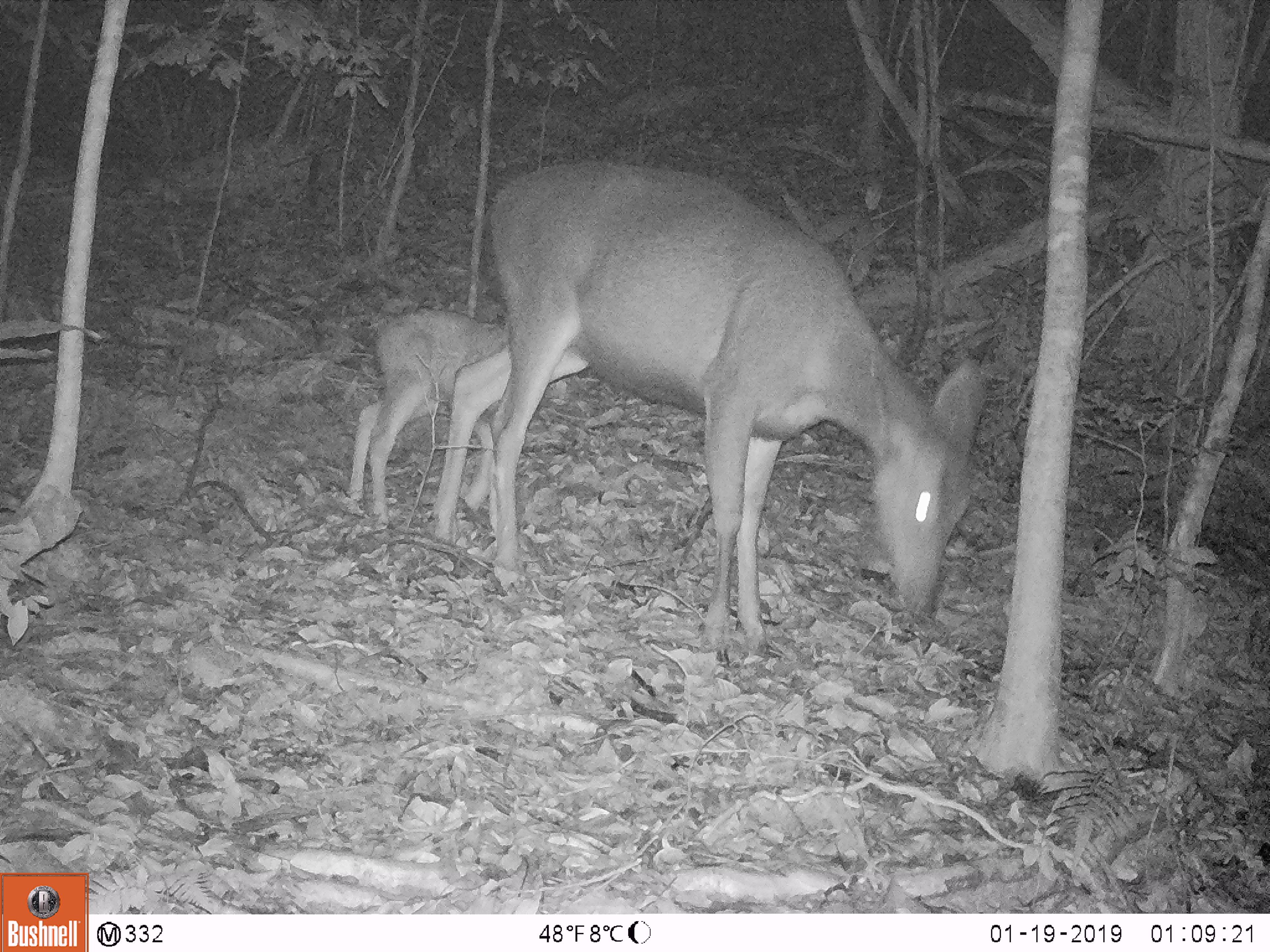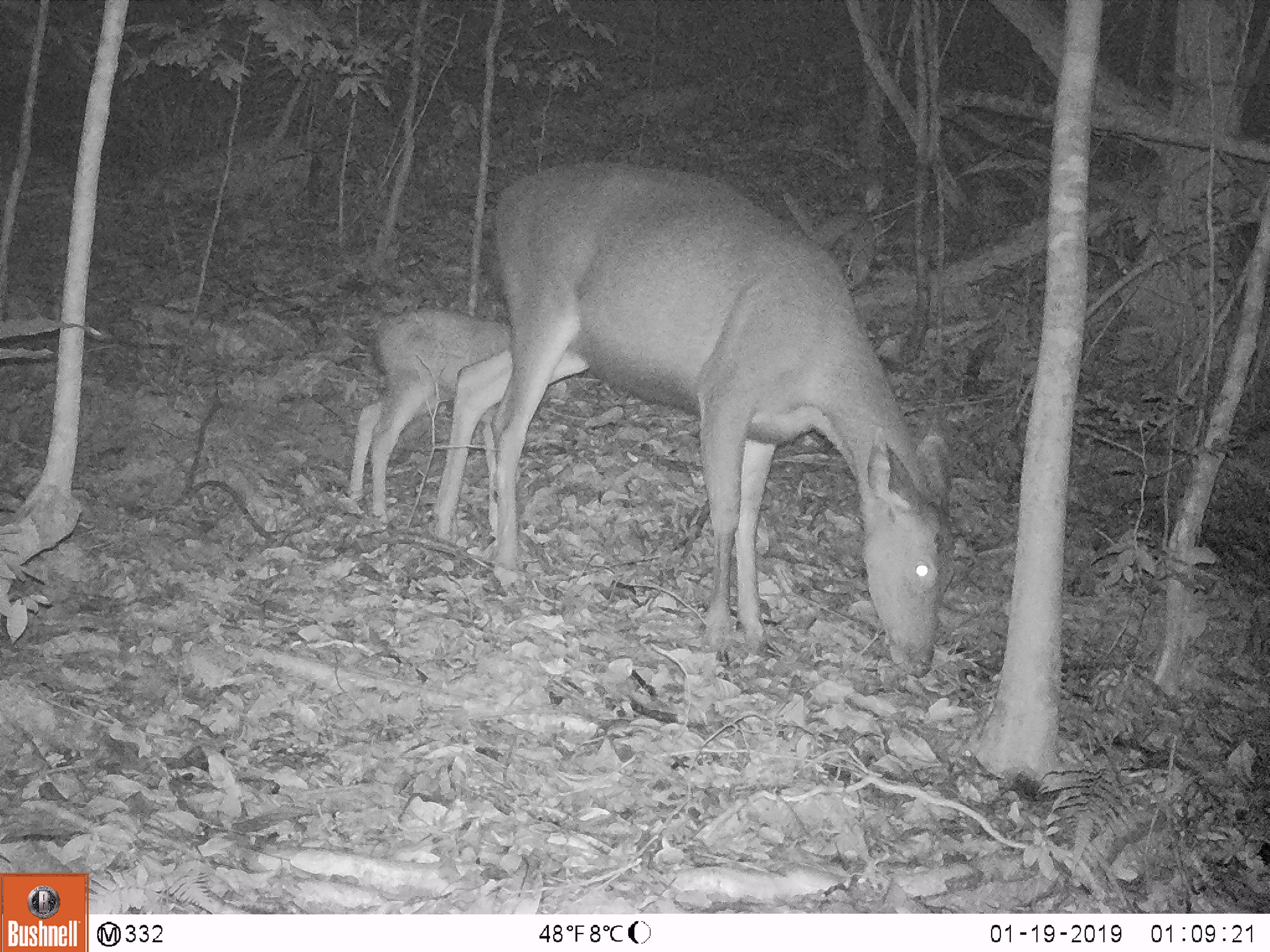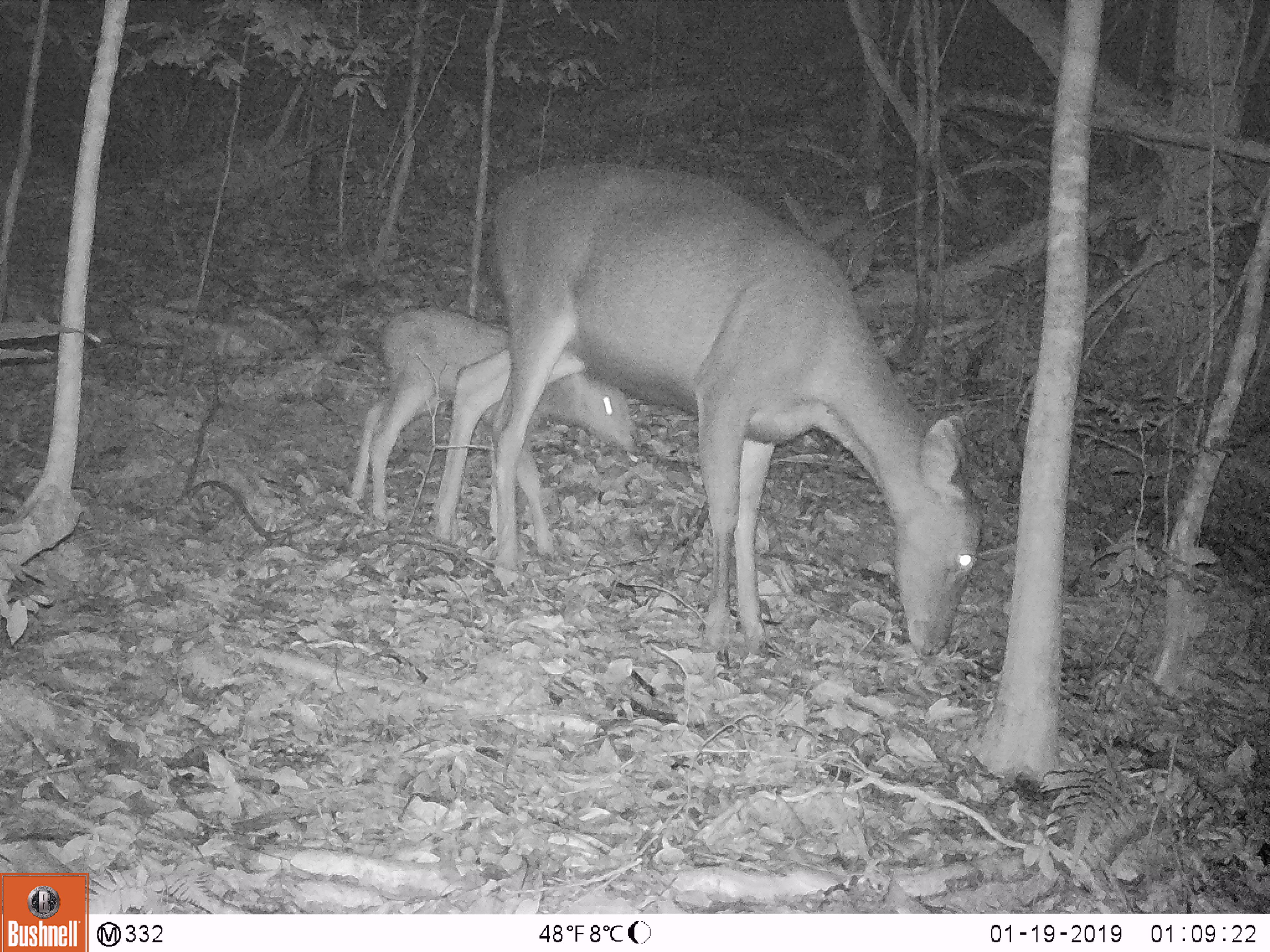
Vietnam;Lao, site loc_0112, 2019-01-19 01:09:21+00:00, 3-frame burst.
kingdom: Animalia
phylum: Chordata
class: Mammalia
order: Artiodactyla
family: Cervidae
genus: Rusa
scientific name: Rusa unicolor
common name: sambar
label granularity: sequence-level